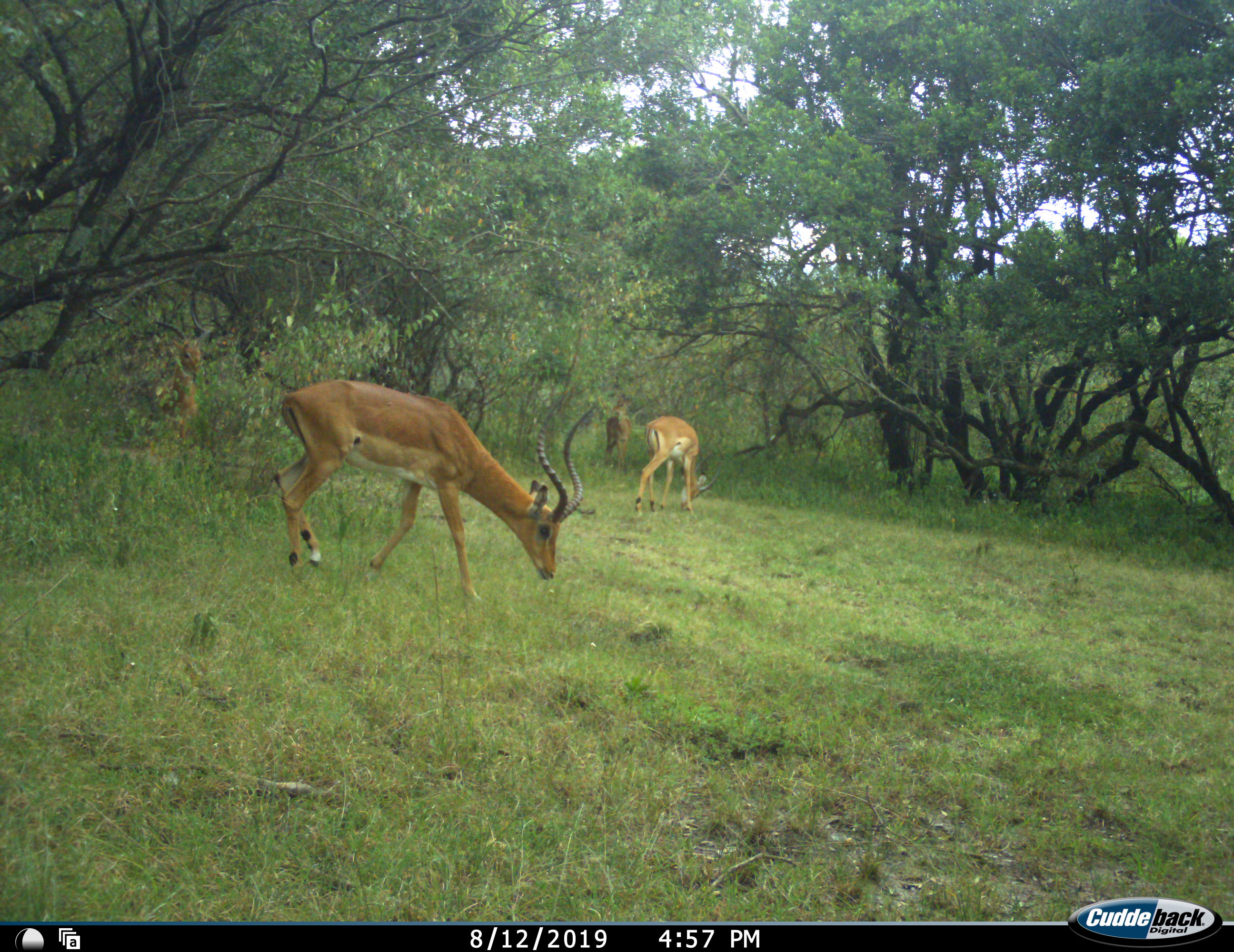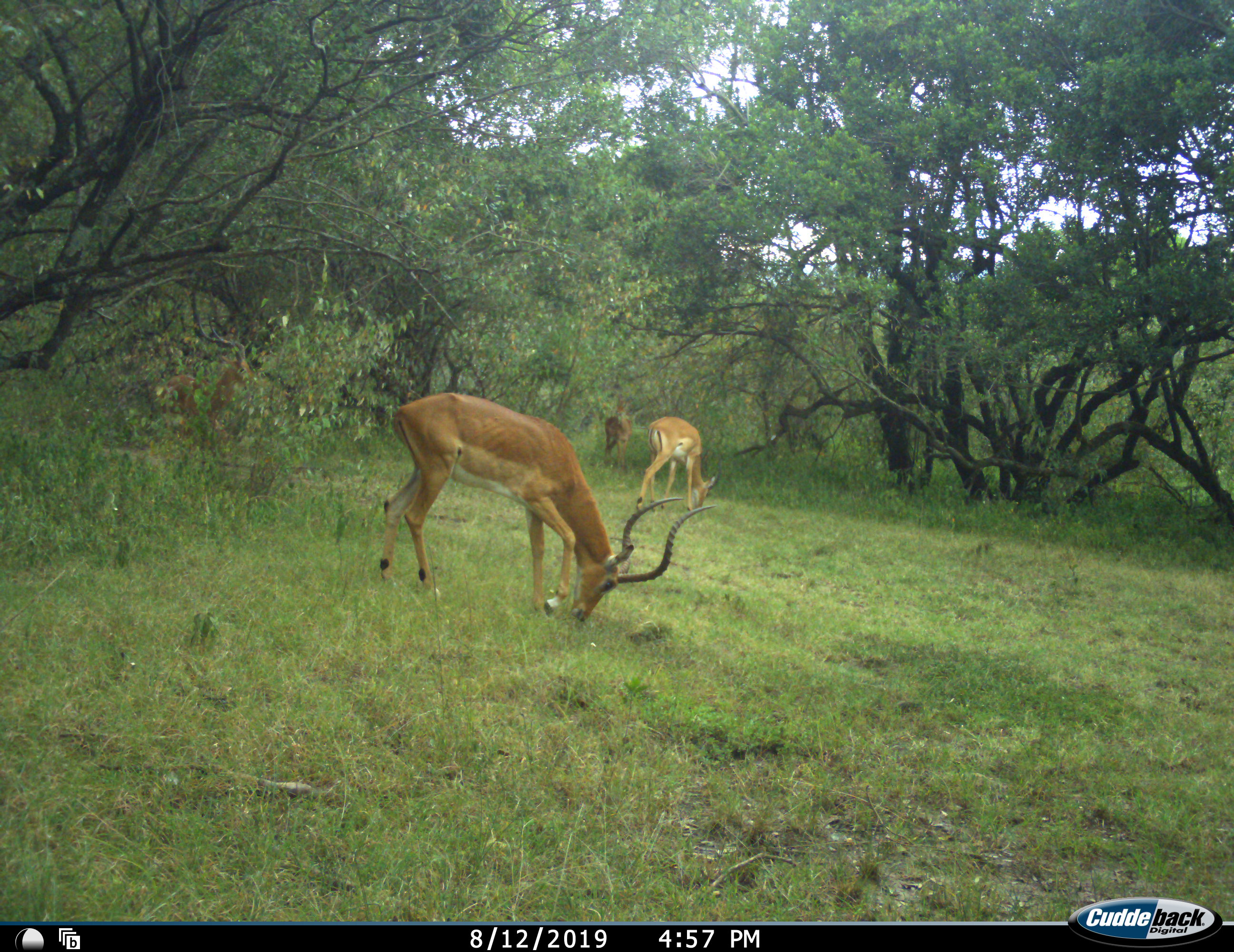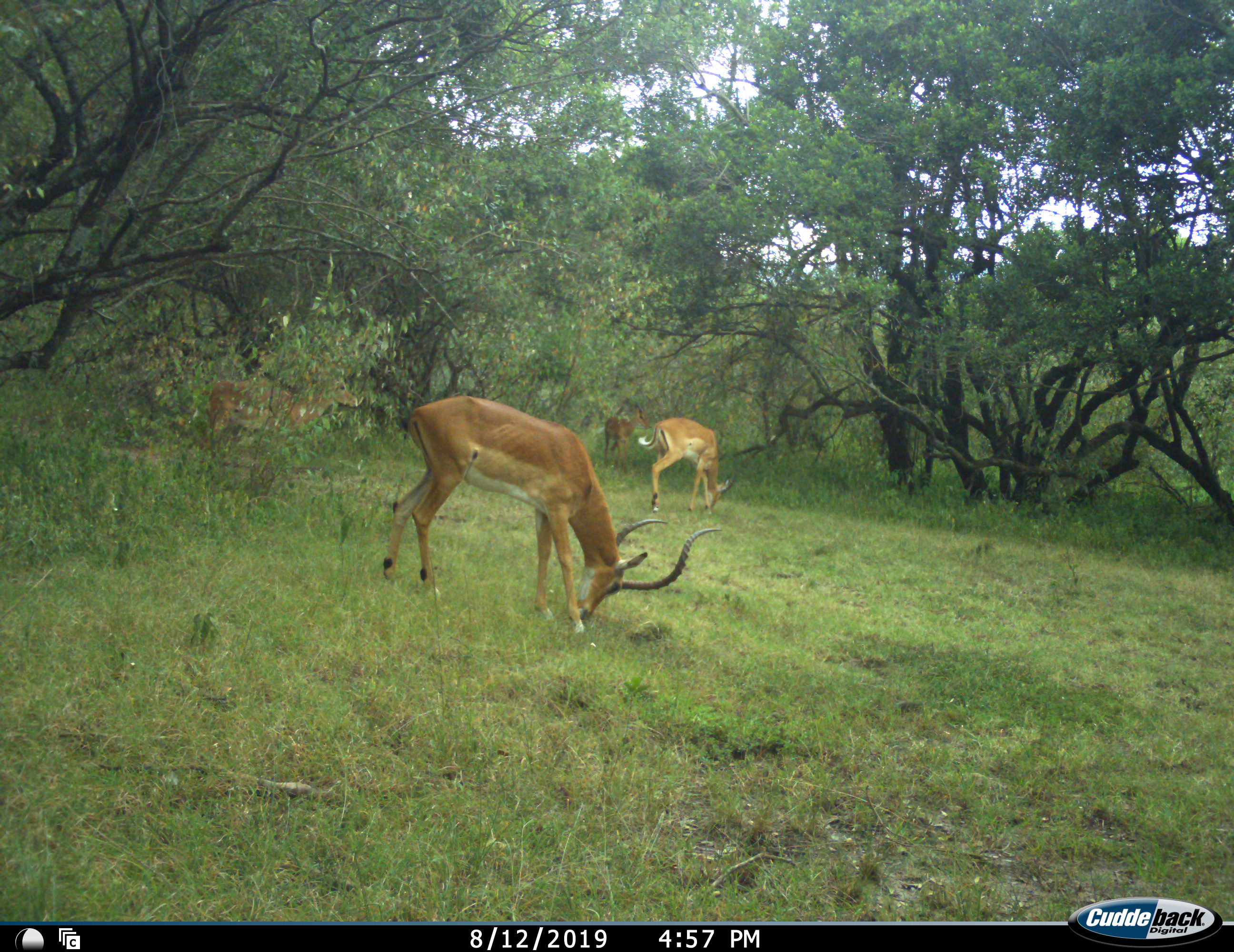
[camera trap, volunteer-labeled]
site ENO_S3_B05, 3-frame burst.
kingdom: Animalia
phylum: Chordata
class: Mammalia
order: Artiodactyla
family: Bovidae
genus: Aepyceros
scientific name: Aepyceros melampus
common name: impala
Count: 4.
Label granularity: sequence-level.